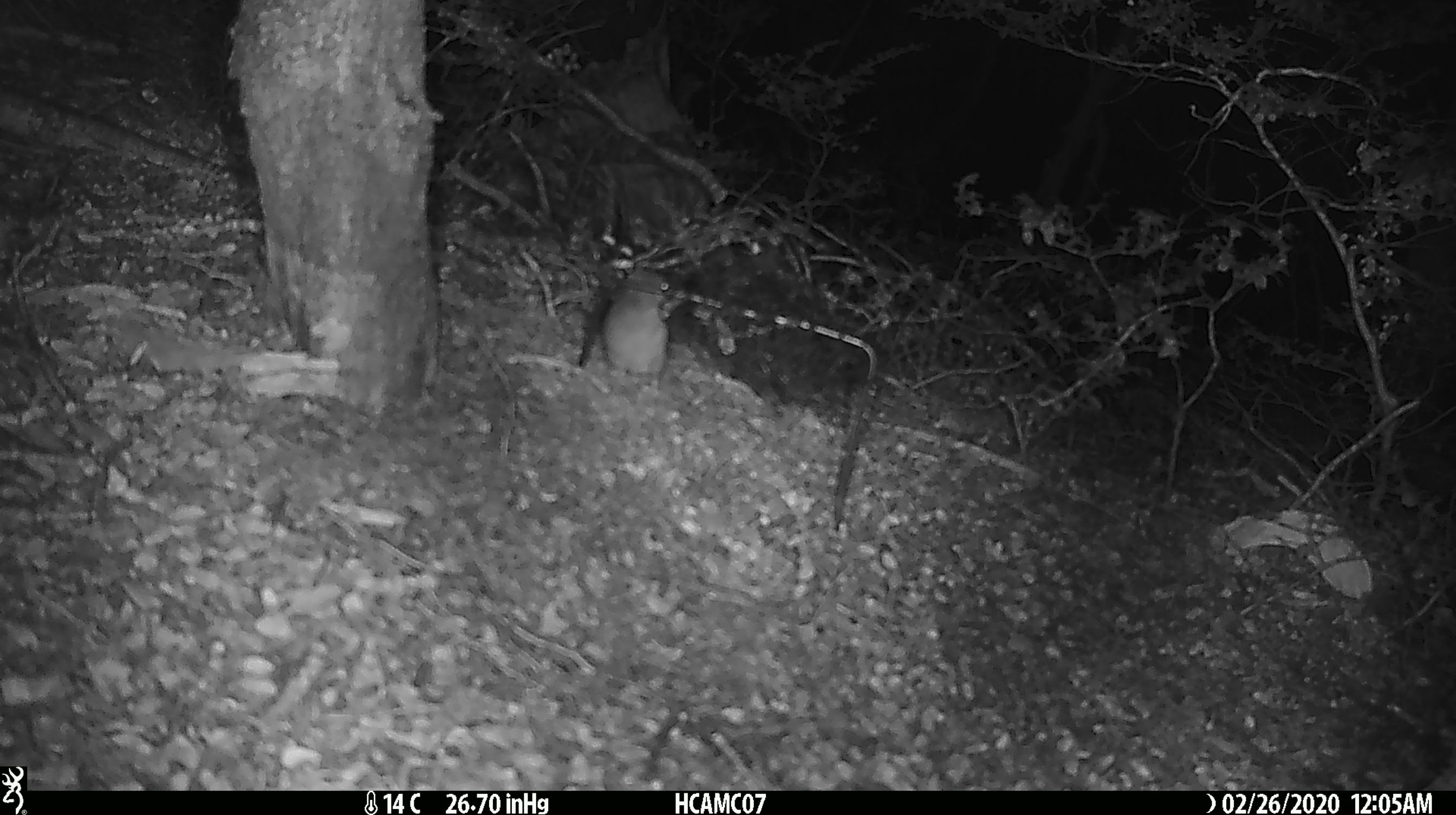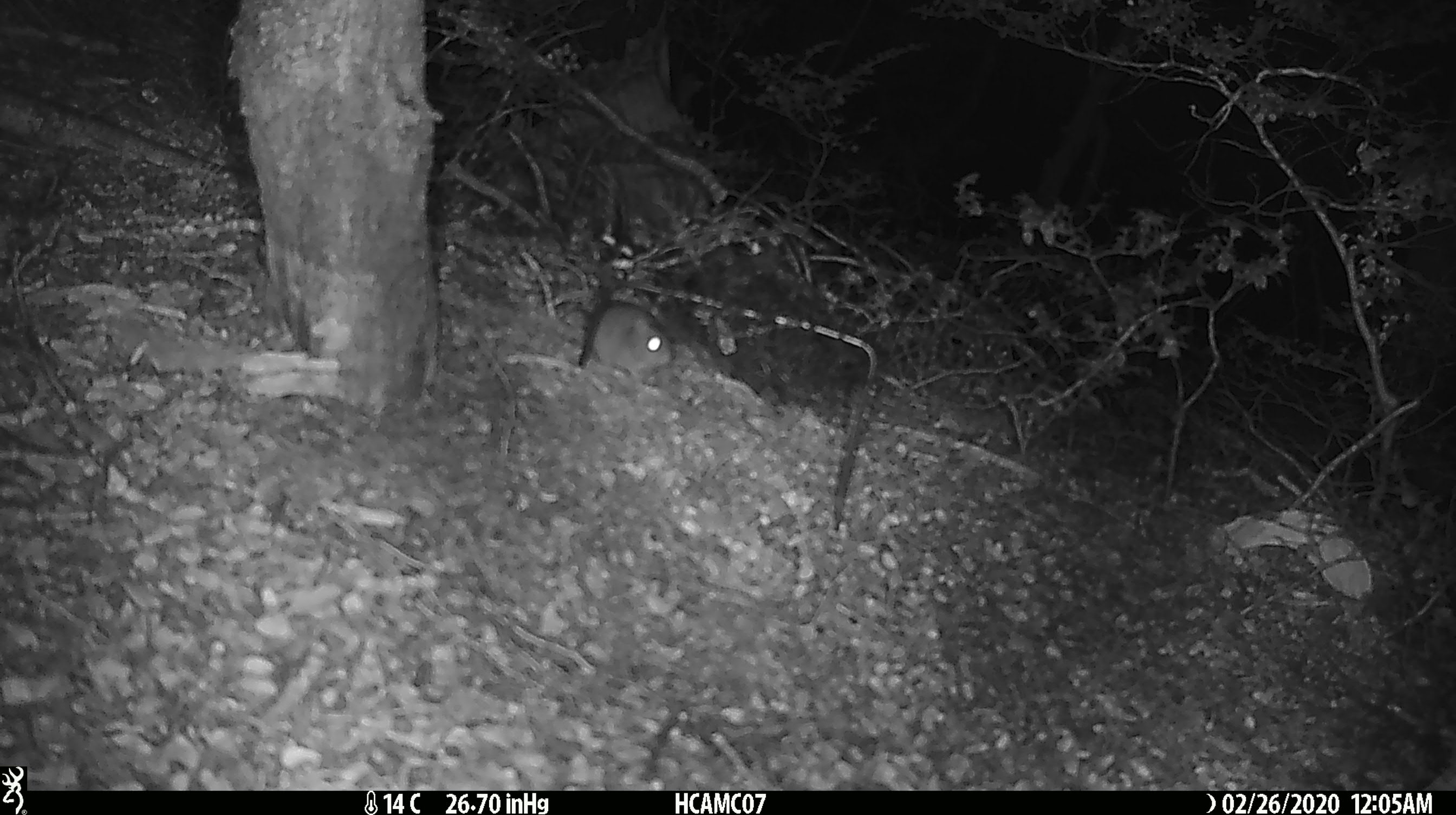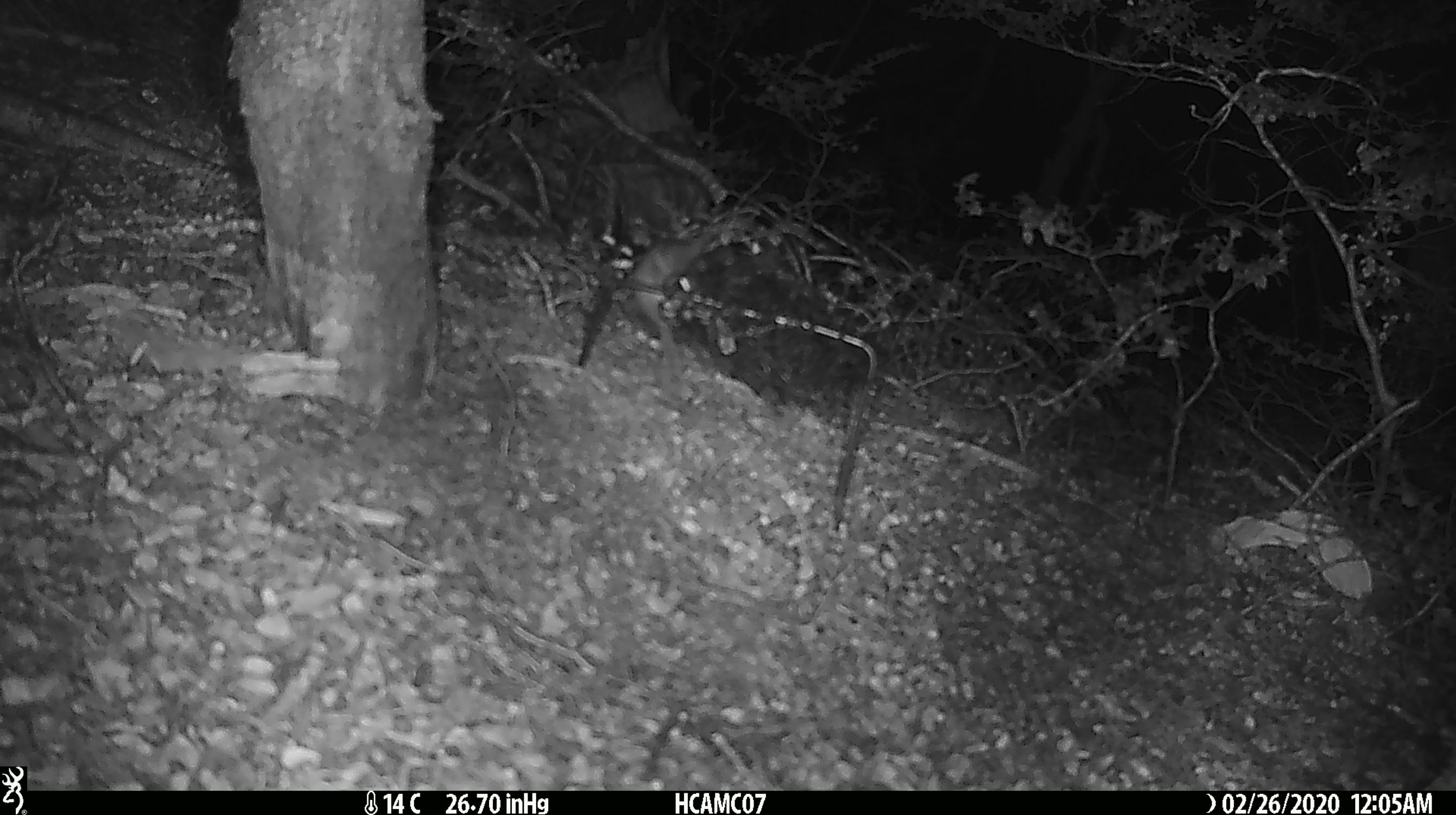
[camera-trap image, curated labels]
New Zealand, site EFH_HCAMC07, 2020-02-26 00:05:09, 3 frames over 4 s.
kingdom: Animalia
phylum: Chordata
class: Mammalia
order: Rodentia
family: Muridae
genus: Mus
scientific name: Mus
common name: mouse